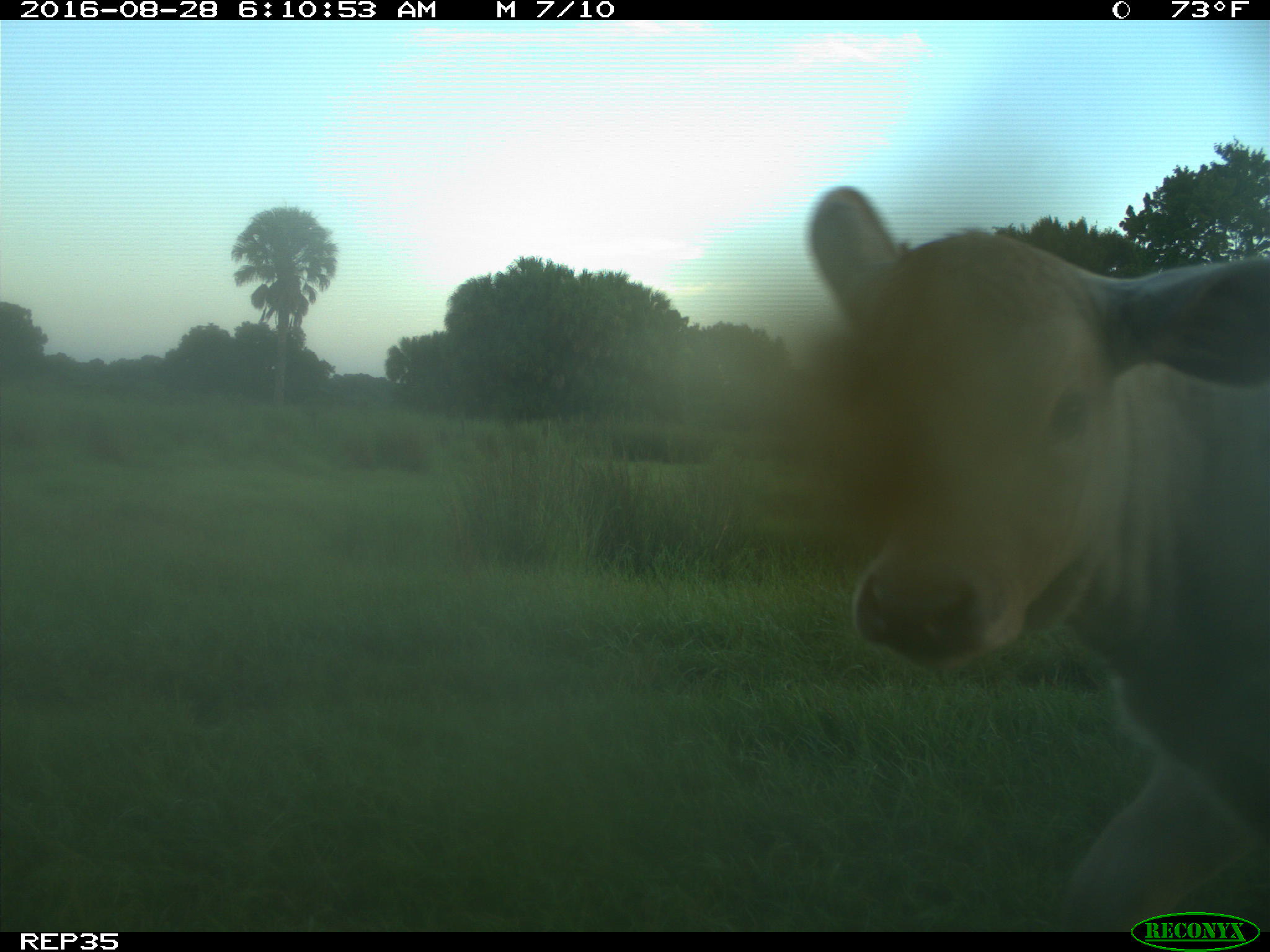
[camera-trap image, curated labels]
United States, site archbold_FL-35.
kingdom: Animalia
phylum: Chordata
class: Mammalia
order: Artiodactyla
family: Bovidae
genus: Bos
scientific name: Bos taurus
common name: domestic cow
Bos taurus (domestic cow).